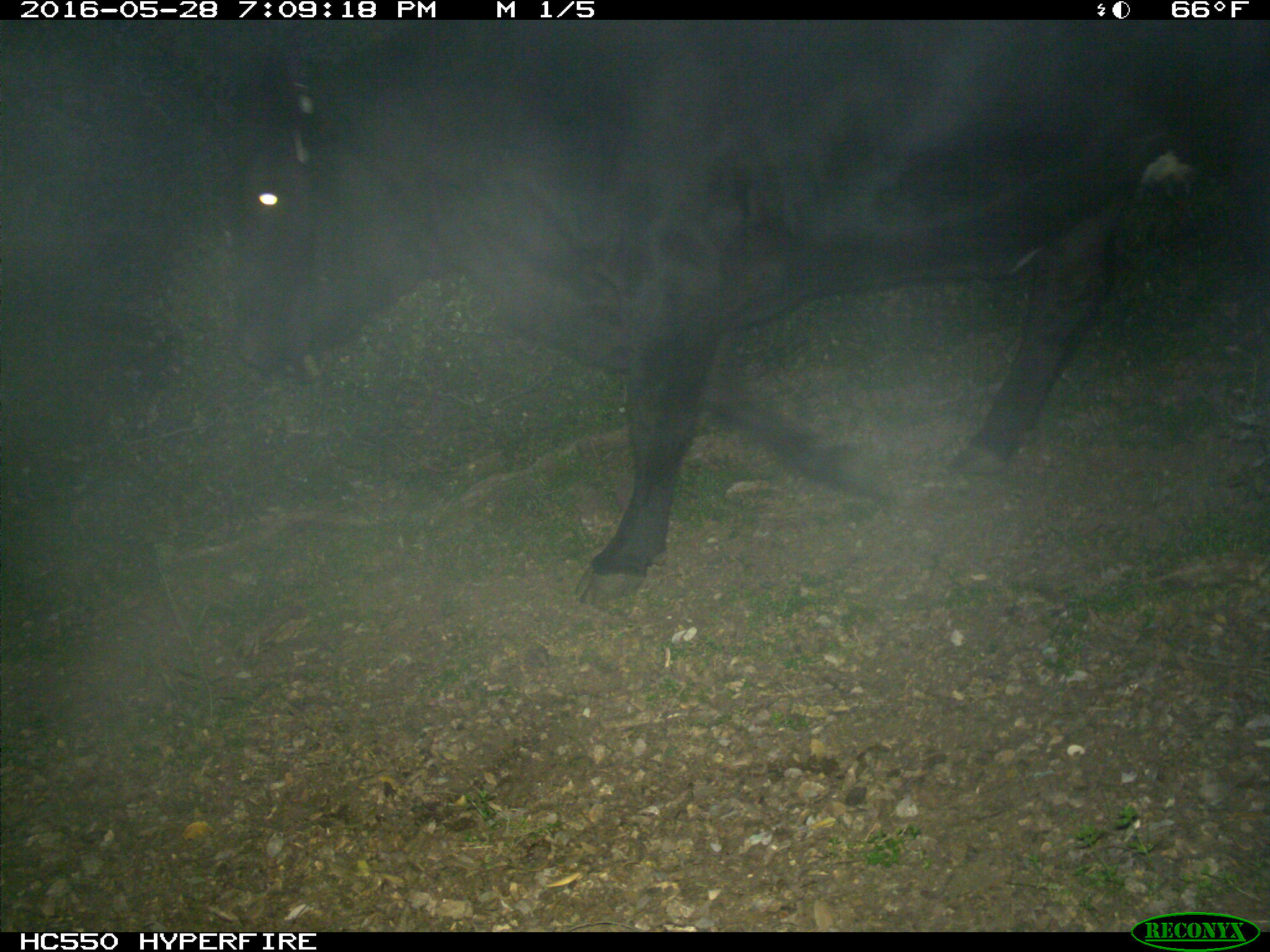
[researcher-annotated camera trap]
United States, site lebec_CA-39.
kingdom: Animalia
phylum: Chordata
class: Mammalia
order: Artiodactyla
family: Bovidae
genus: Bos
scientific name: Bos taurus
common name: domestic cow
Bos taurus (domestic cow).